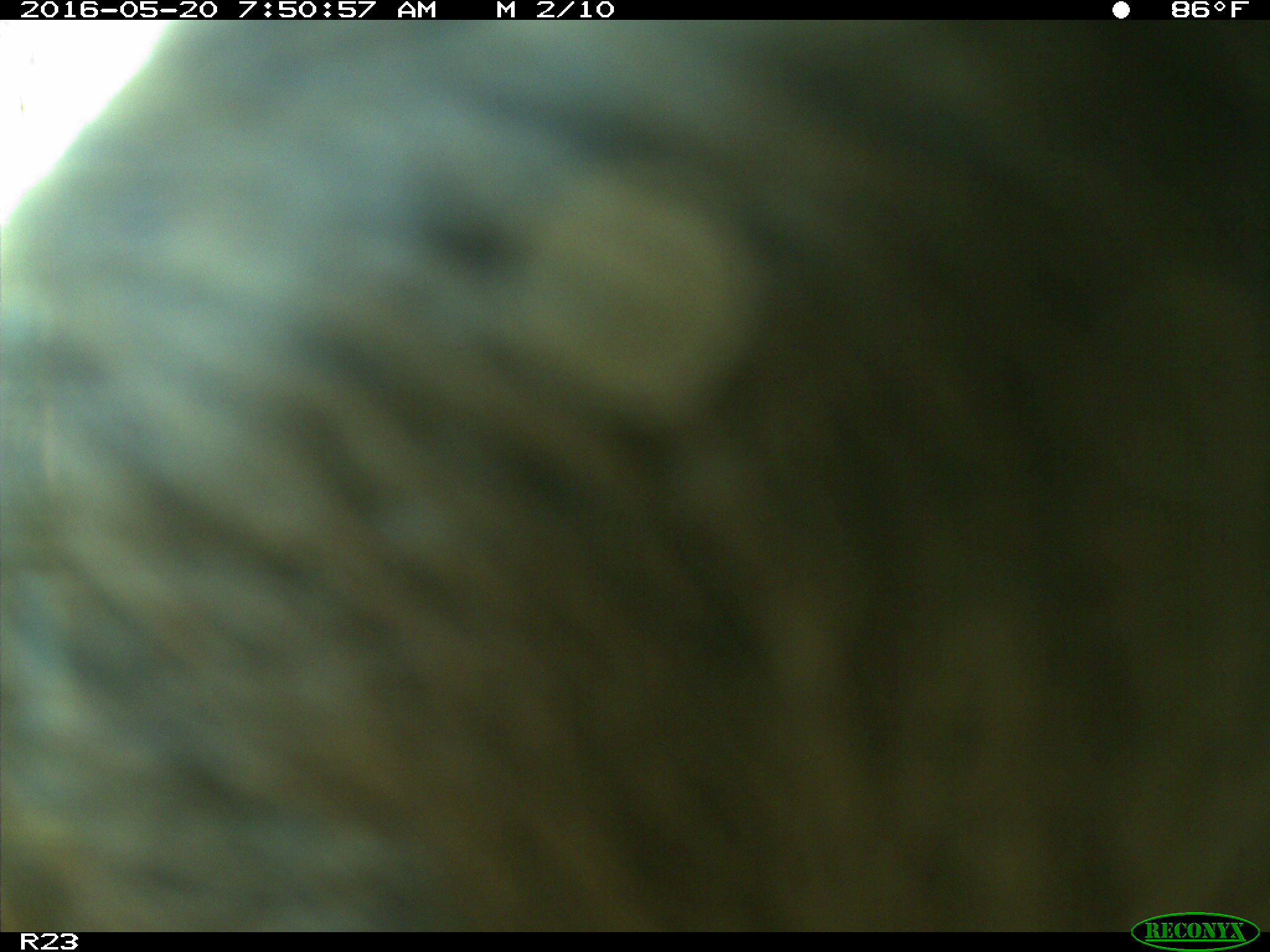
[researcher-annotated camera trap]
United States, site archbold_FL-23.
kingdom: Animalia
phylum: Chordata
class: Mammalia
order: Artiodactyla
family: Bovidae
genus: Bos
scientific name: Bos taurus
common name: domestic cow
Bos taurus (domestic cow).